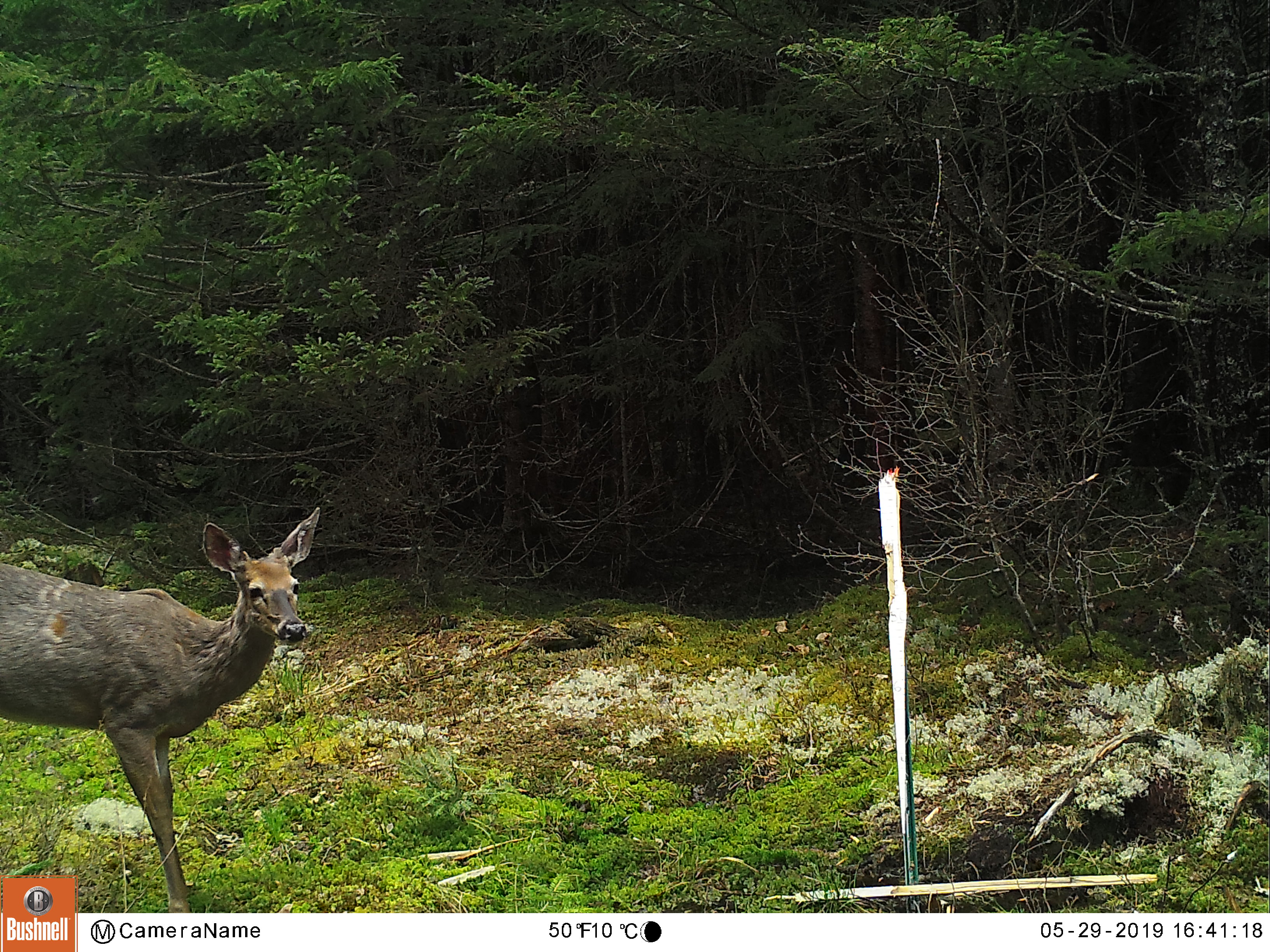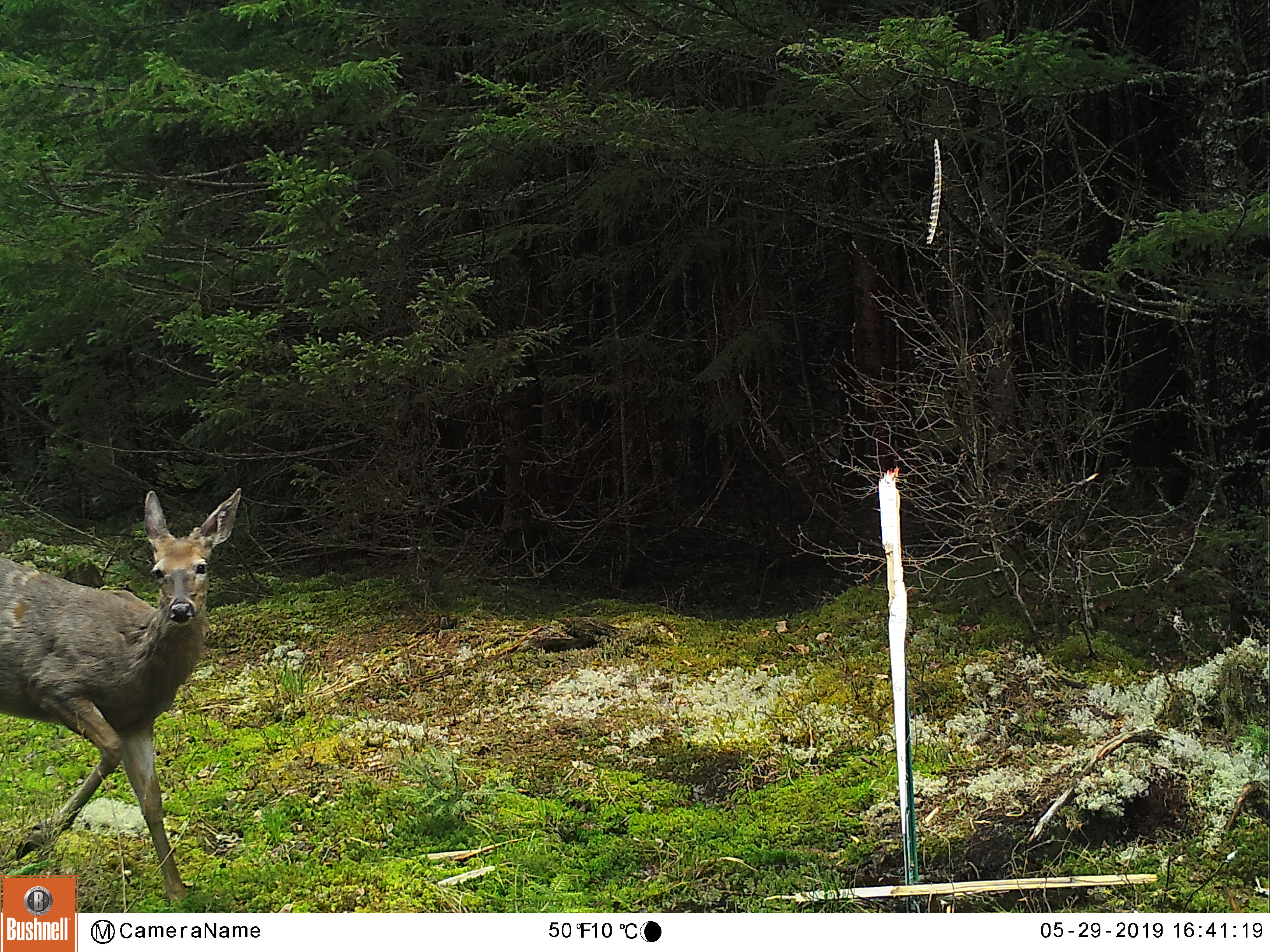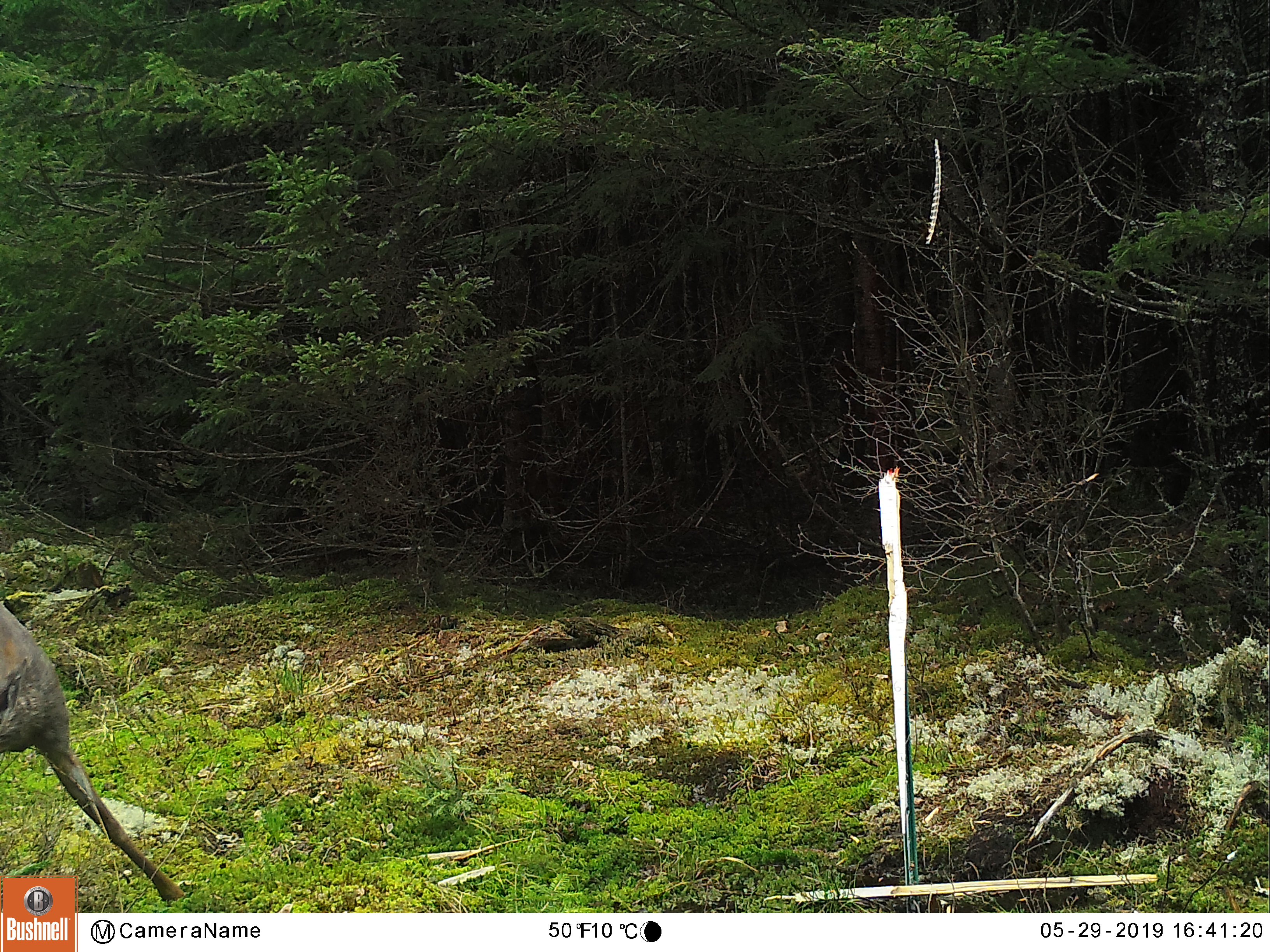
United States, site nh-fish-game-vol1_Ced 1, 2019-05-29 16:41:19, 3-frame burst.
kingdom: Animalia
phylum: Chordata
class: Mammalia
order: Artiodactyla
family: Cervidae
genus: Odocoileus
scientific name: Odocoileus virginianus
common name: white-tailed deer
White-tailed deer (Odocoileus virginianus).